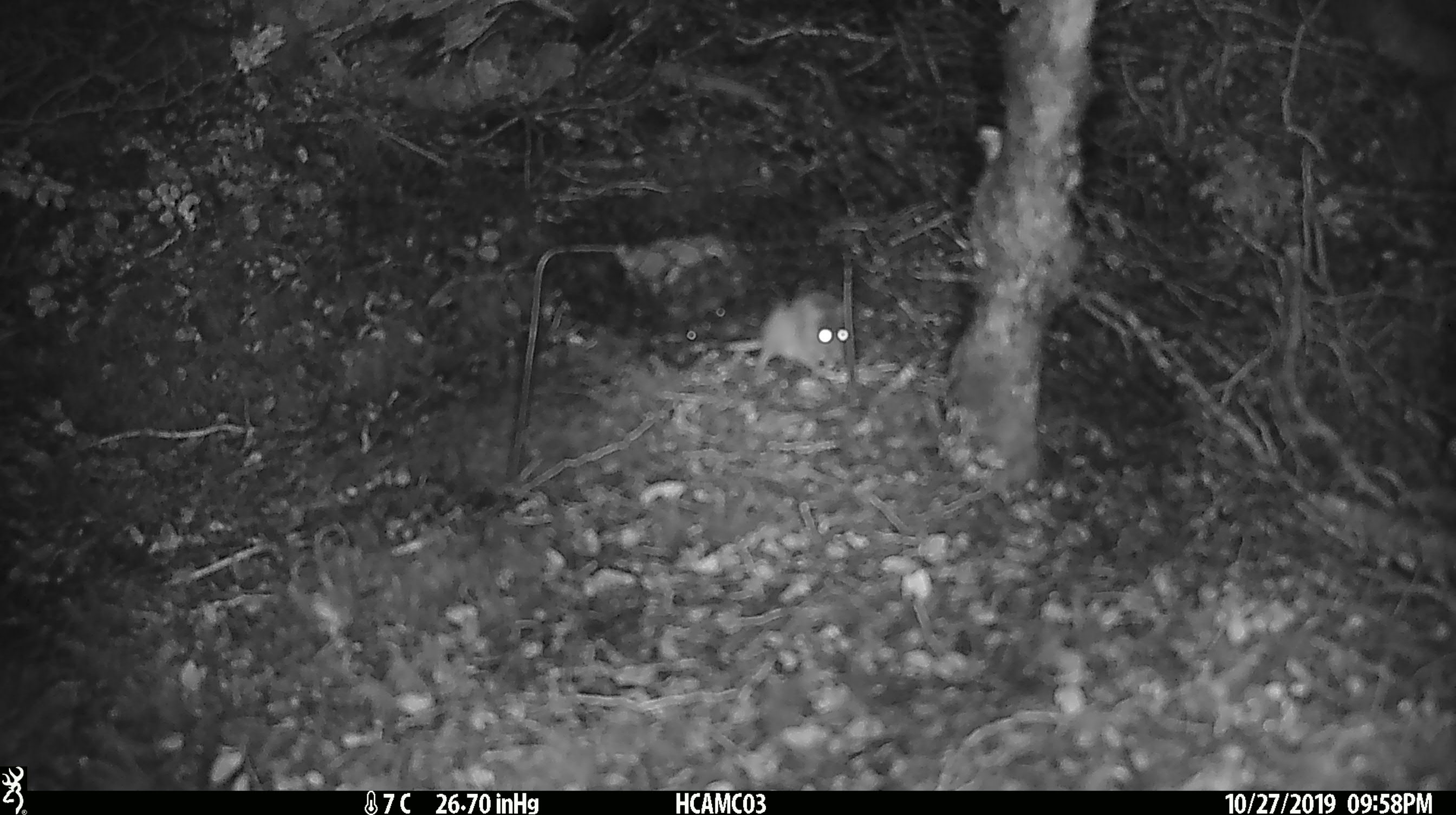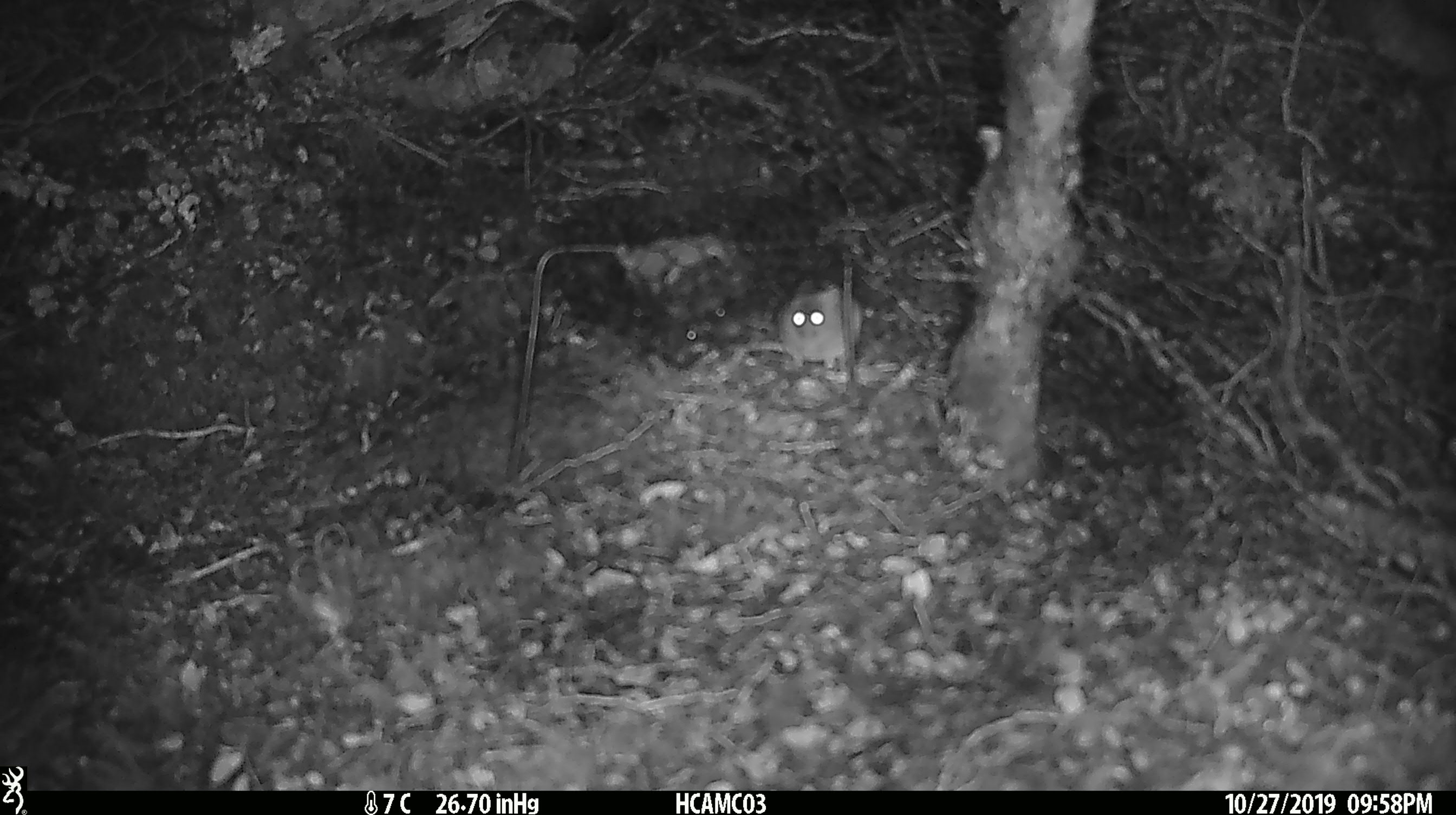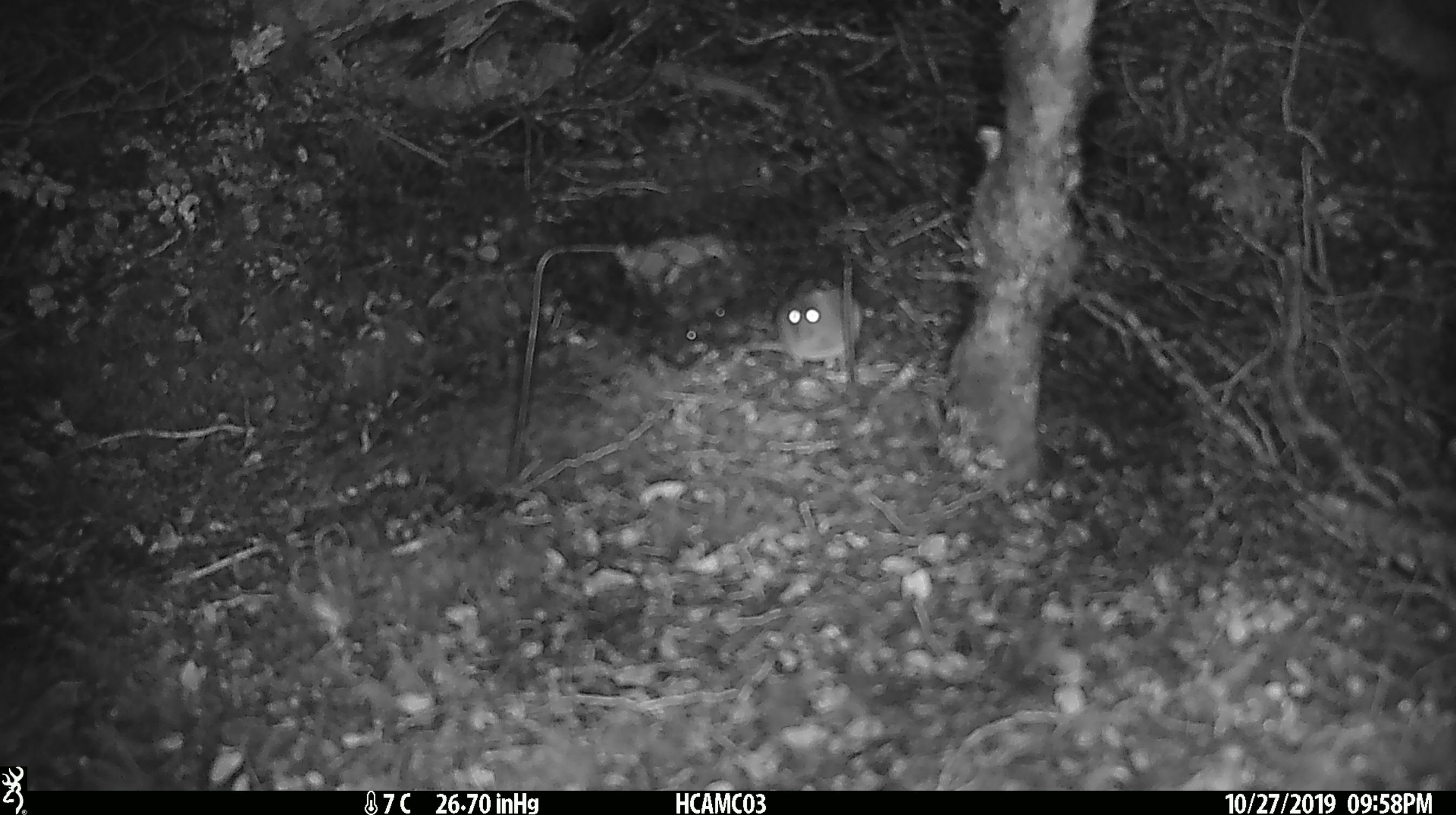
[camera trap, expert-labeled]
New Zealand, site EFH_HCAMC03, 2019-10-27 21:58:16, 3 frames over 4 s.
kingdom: Animalia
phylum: Chordata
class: Mammalia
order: Rodentia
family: Muridae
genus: Mus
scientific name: Mus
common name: mouse